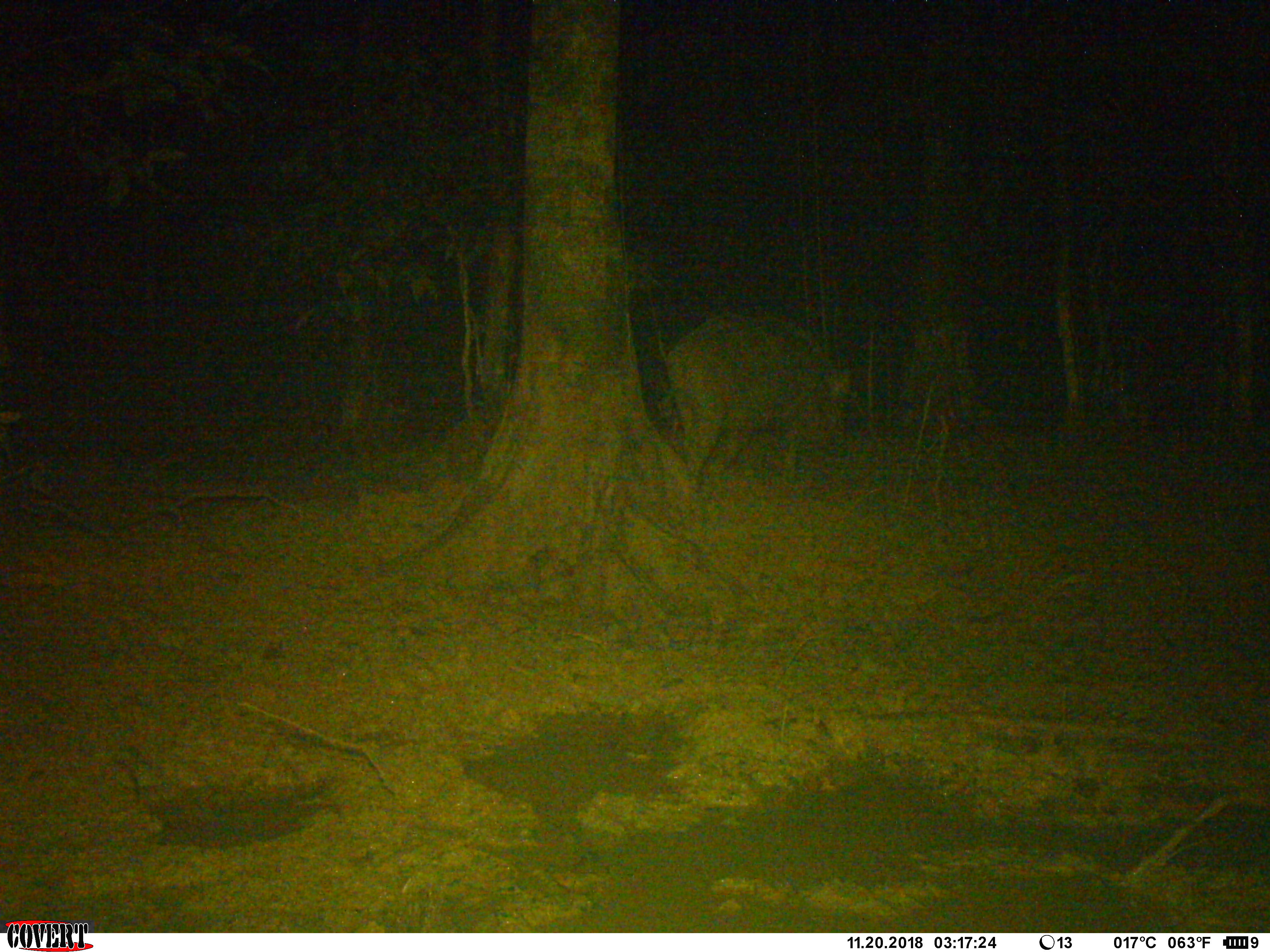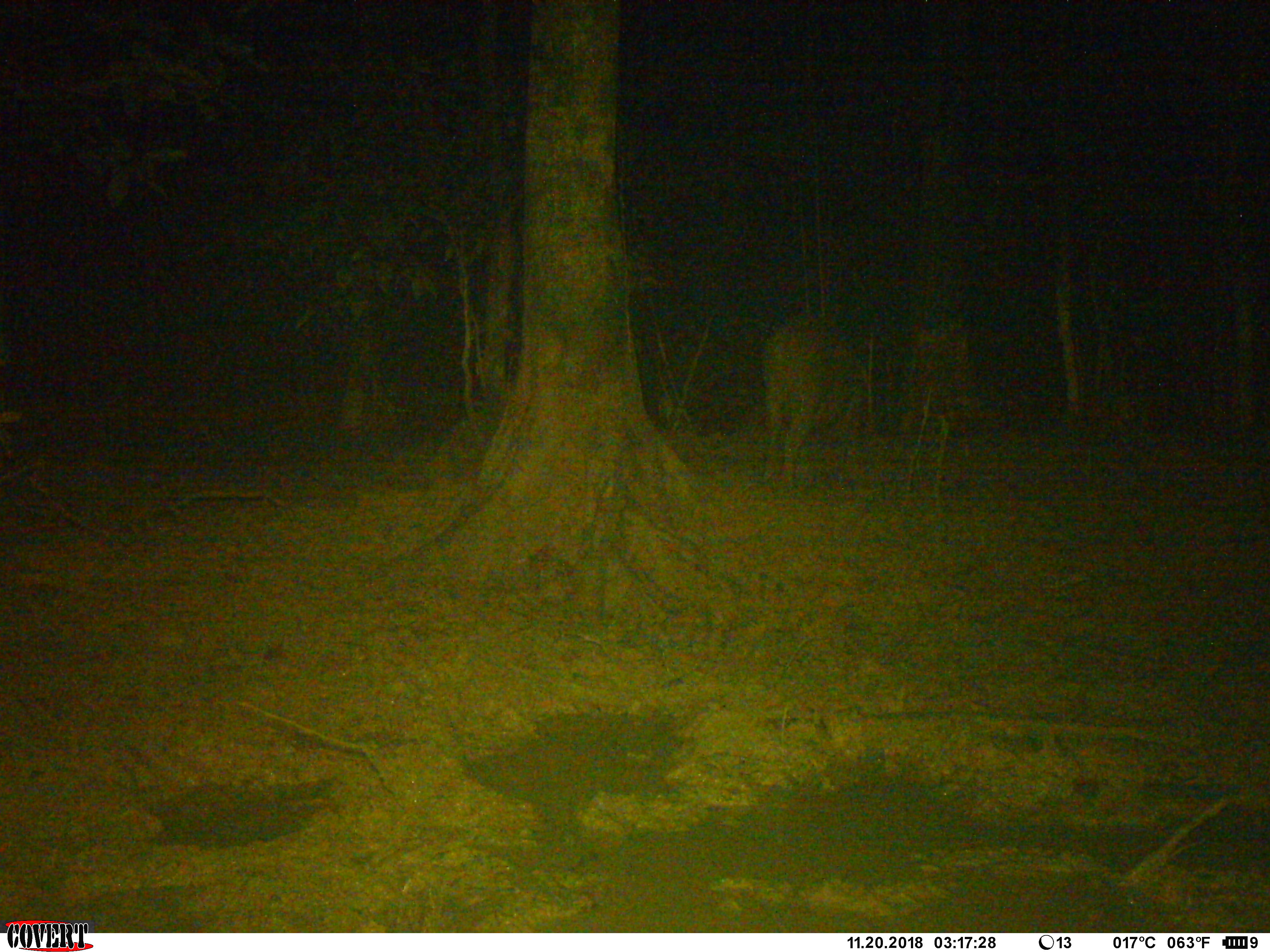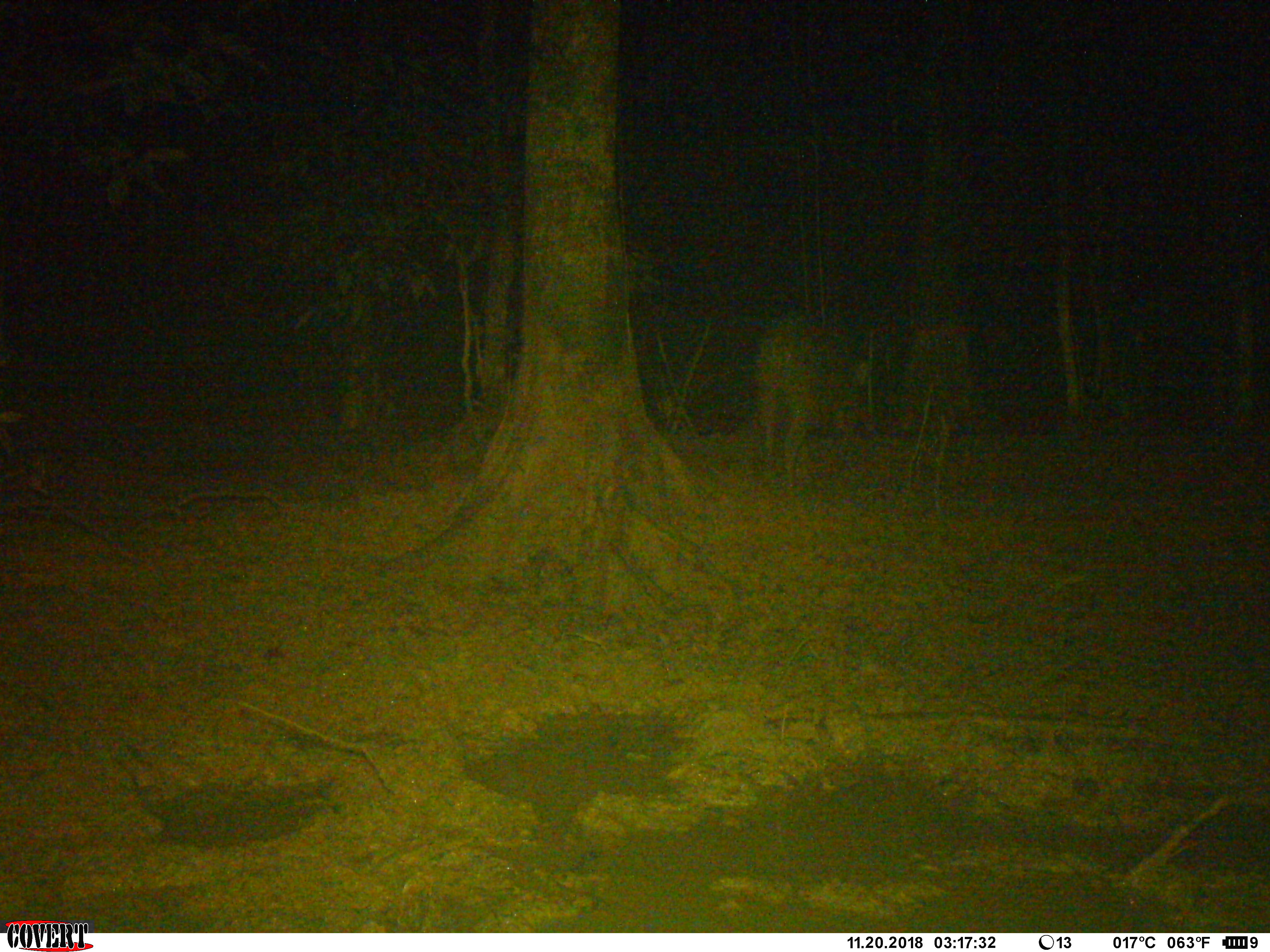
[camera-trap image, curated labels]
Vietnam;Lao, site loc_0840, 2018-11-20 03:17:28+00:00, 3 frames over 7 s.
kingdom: Animalia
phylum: Chordata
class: Mammalia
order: Artiodactyla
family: Suidae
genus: Sus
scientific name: Sus scrofa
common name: eurasian wild pig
Eurasian wild pig (Sus scrofa). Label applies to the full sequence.